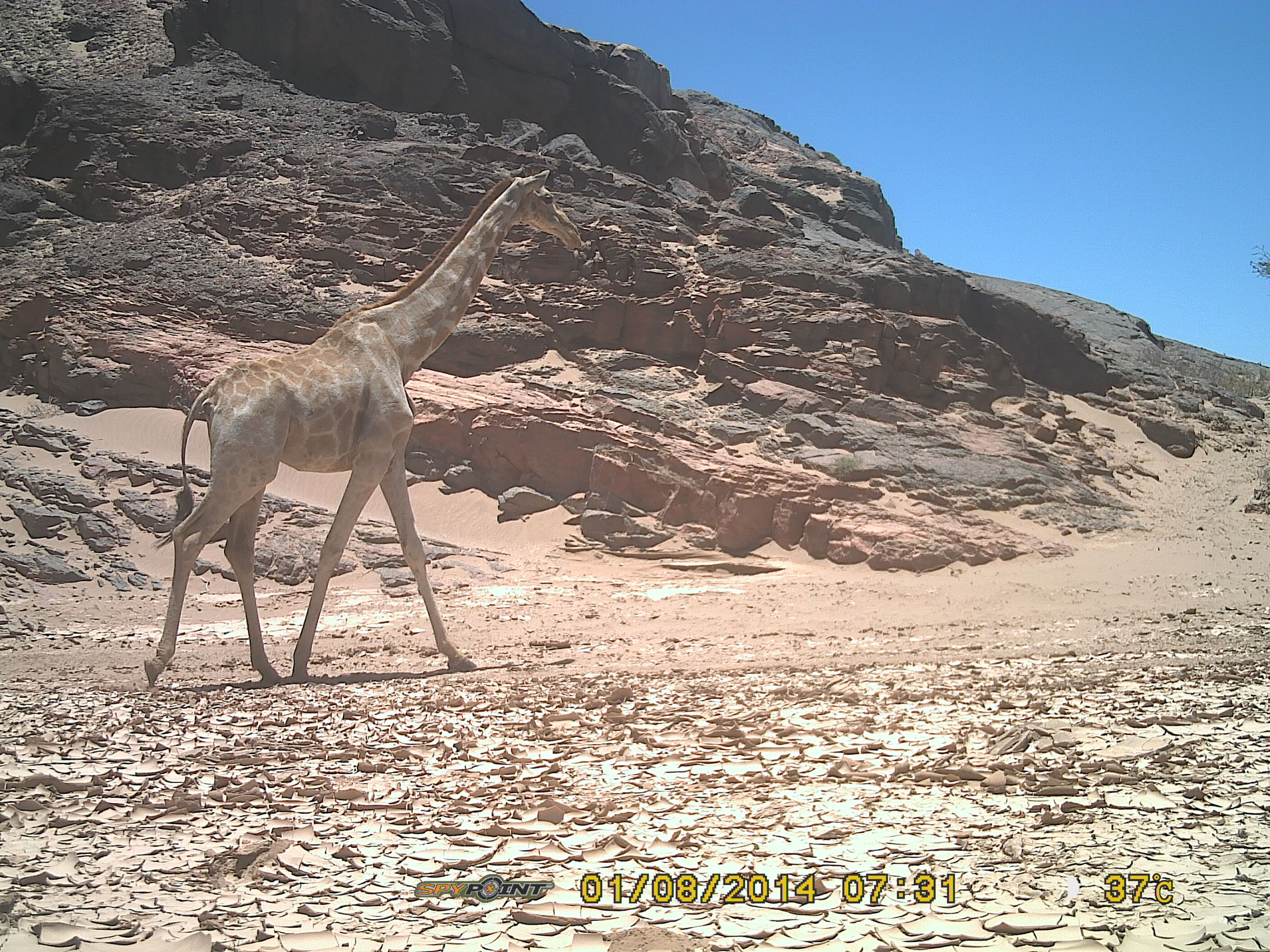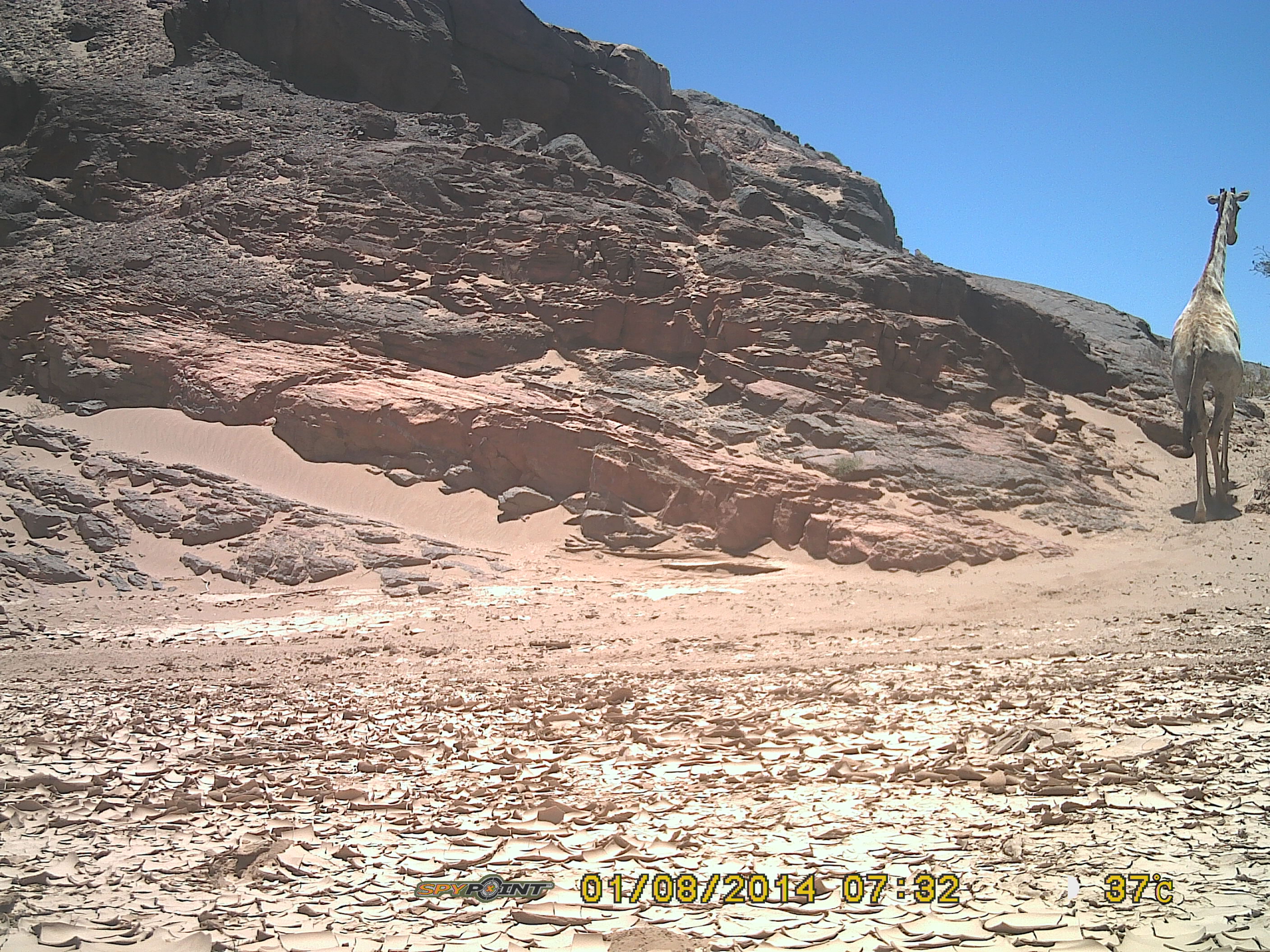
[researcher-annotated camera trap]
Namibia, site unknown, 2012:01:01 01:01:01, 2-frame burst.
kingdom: Animalia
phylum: Chordata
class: Mammalia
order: Artiodactyla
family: Giraffidae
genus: Giraffa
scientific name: Giraffa camelopardalis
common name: giraffe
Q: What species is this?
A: Giraffa camelopardalis (giraffe).